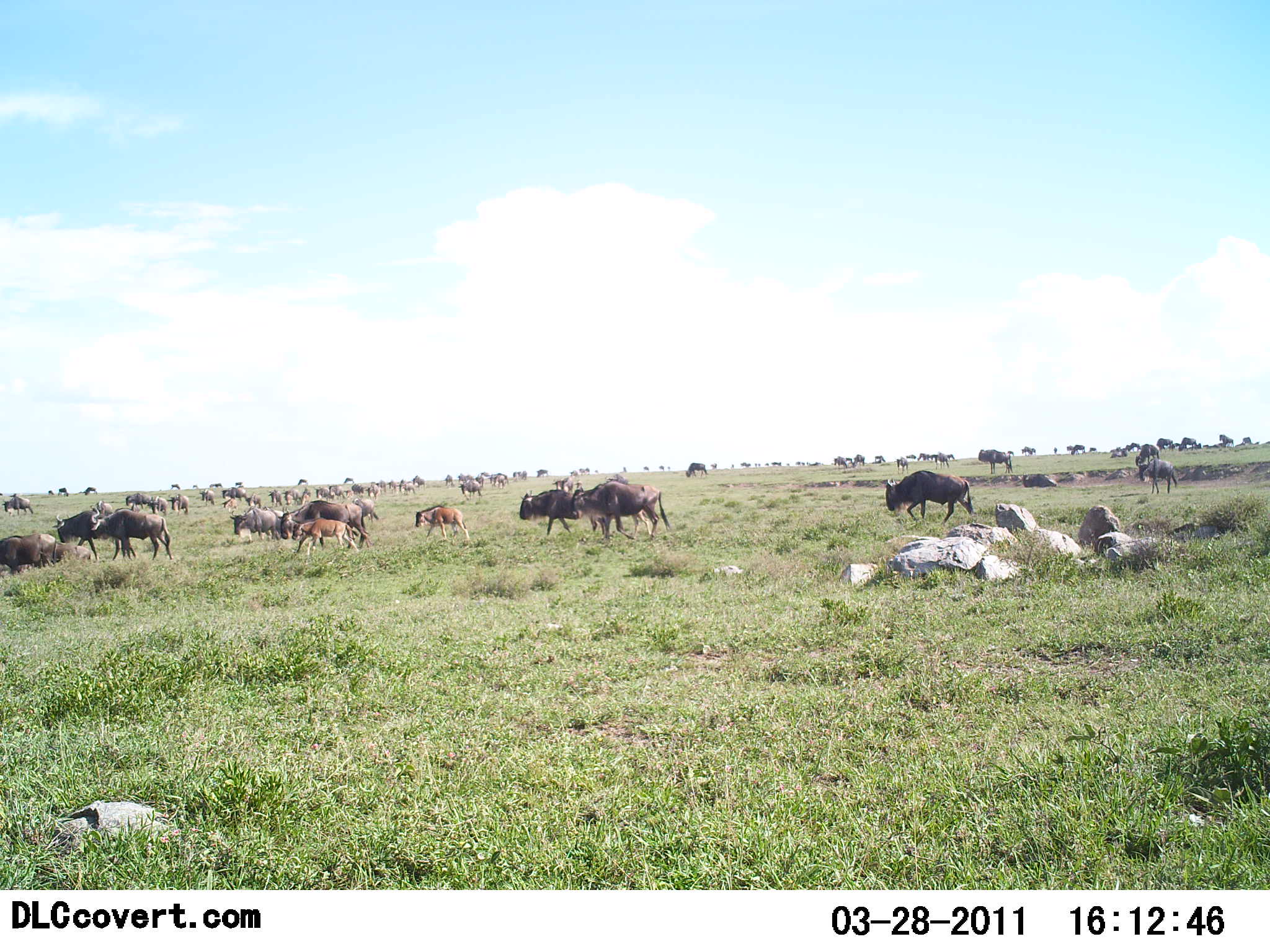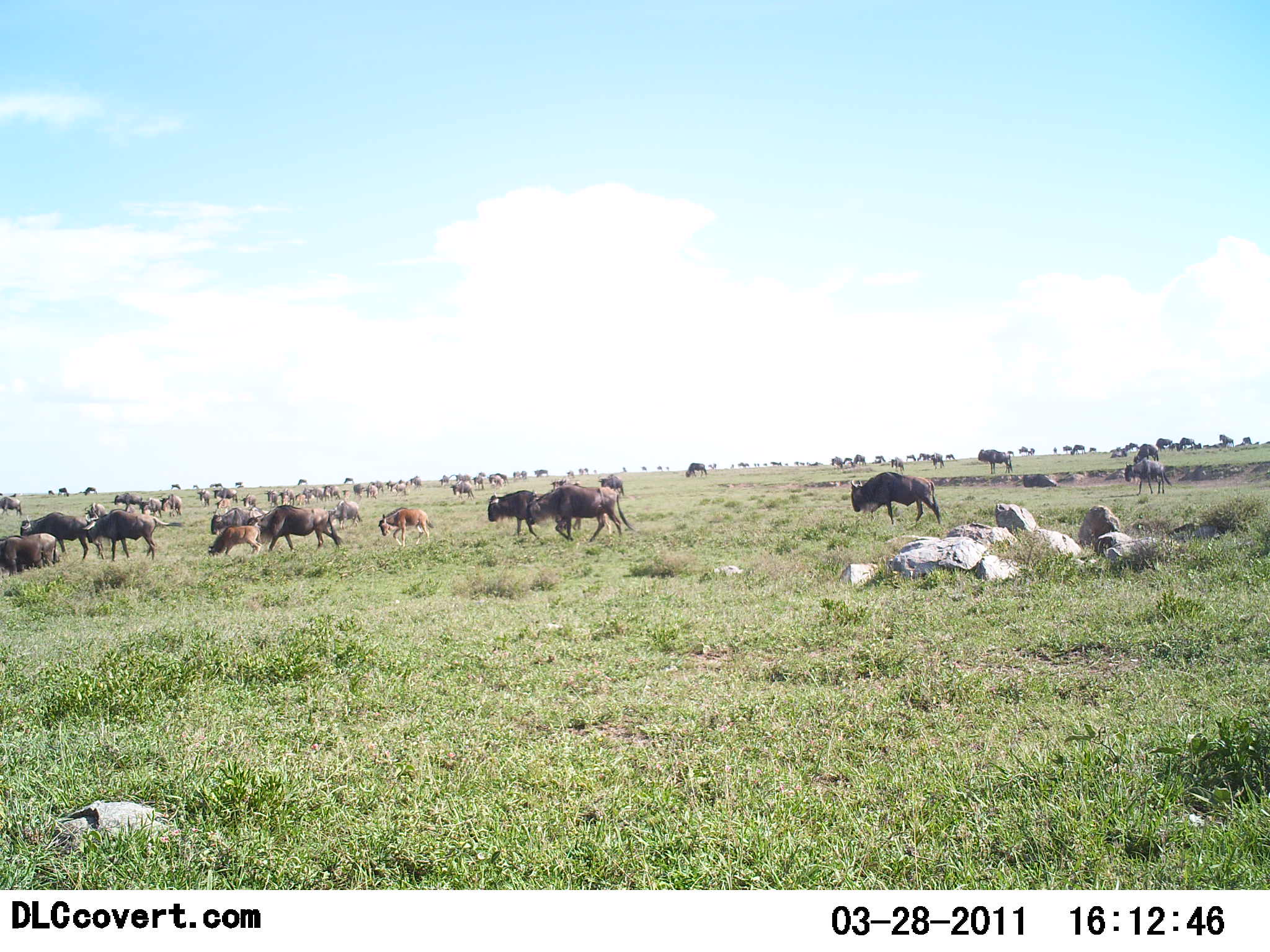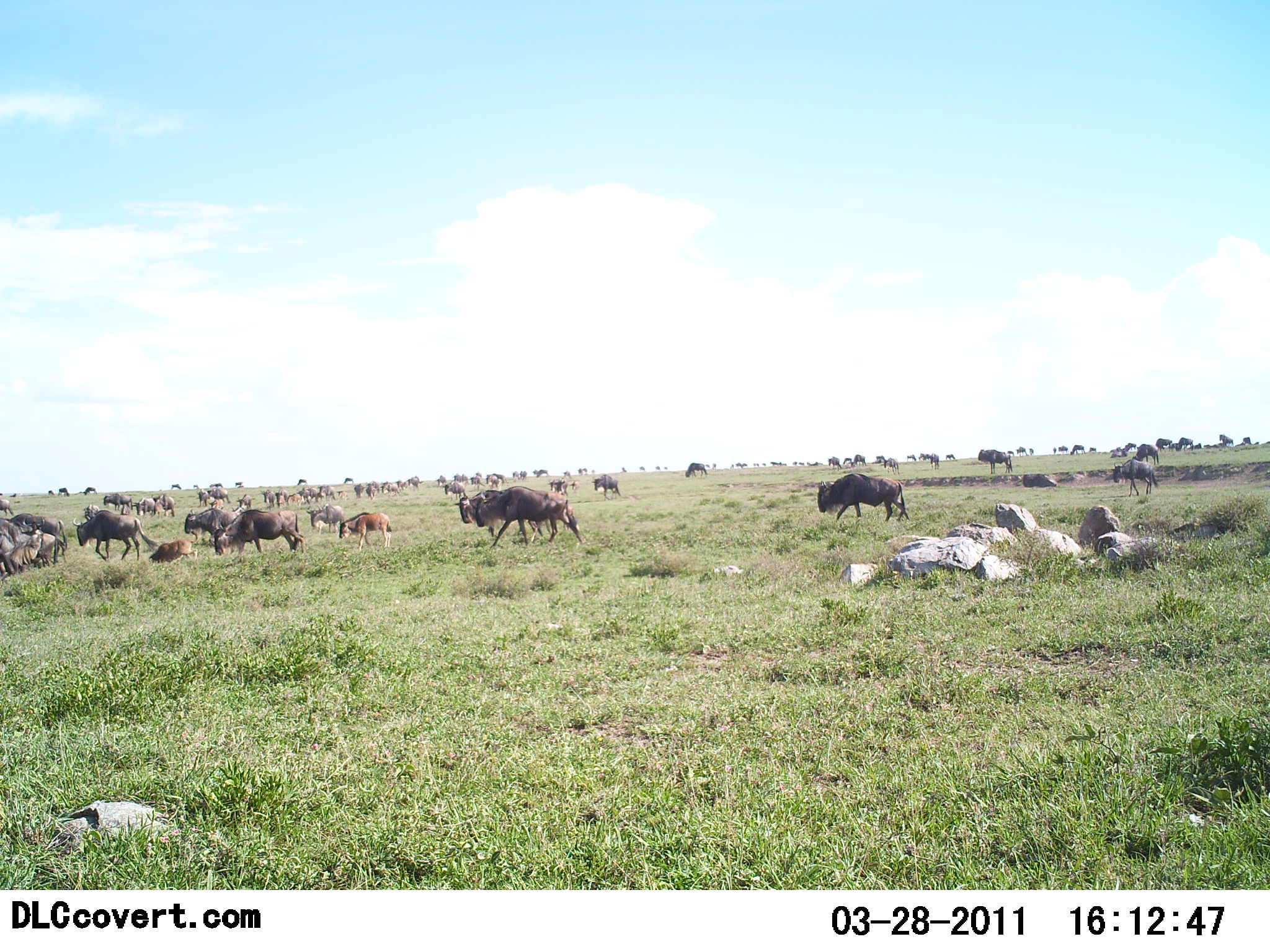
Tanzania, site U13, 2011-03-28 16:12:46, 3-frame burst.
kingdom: Animalia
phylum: Chordata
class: Mammalia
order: Artiodactyla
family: Bovidae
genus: Connochaetes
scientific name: Connochaetes taurinus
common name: blue wildebeest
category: wildebeest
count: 51+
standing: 15%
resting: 8%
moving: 92%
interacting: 0%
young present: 62%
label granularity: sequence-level